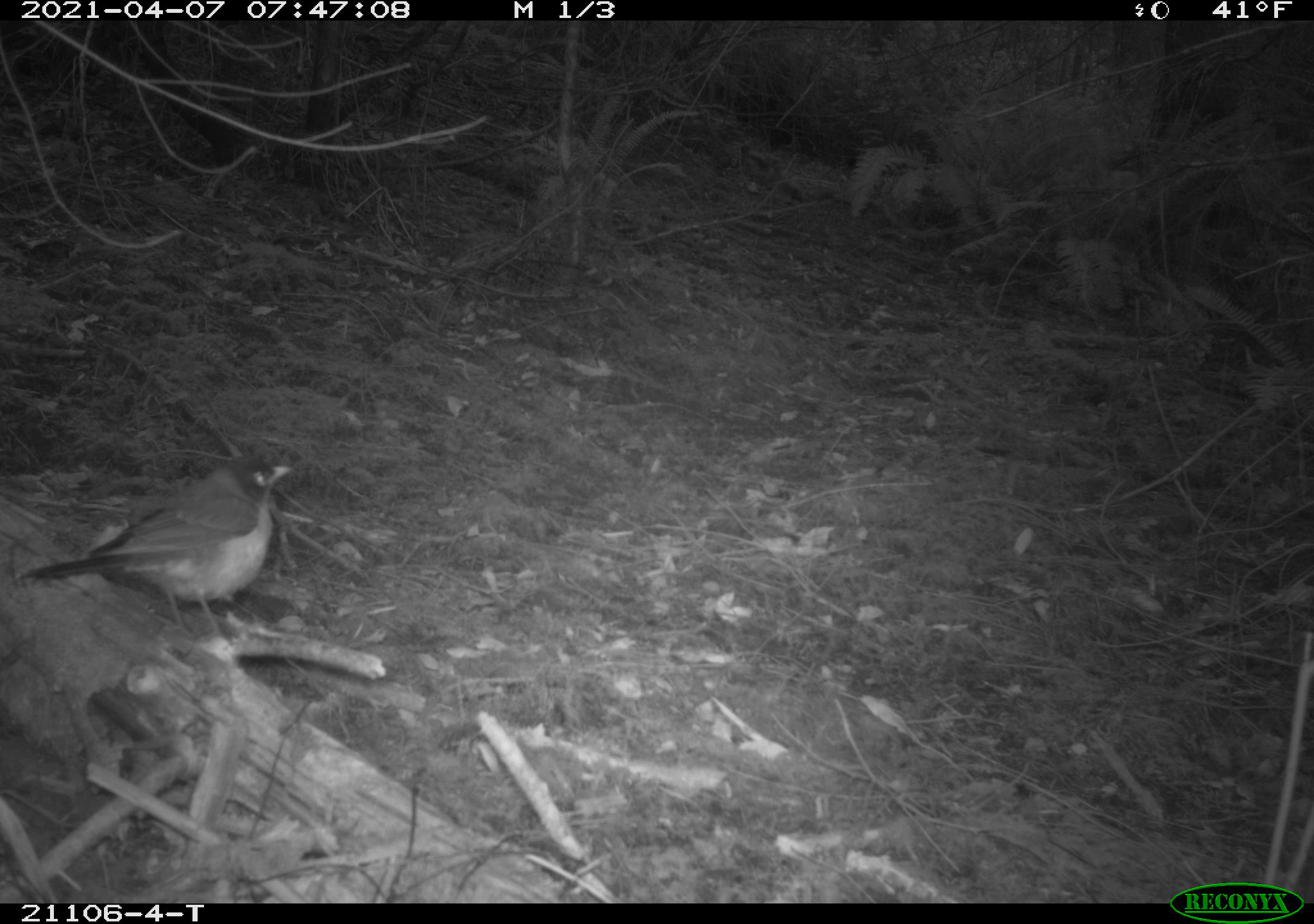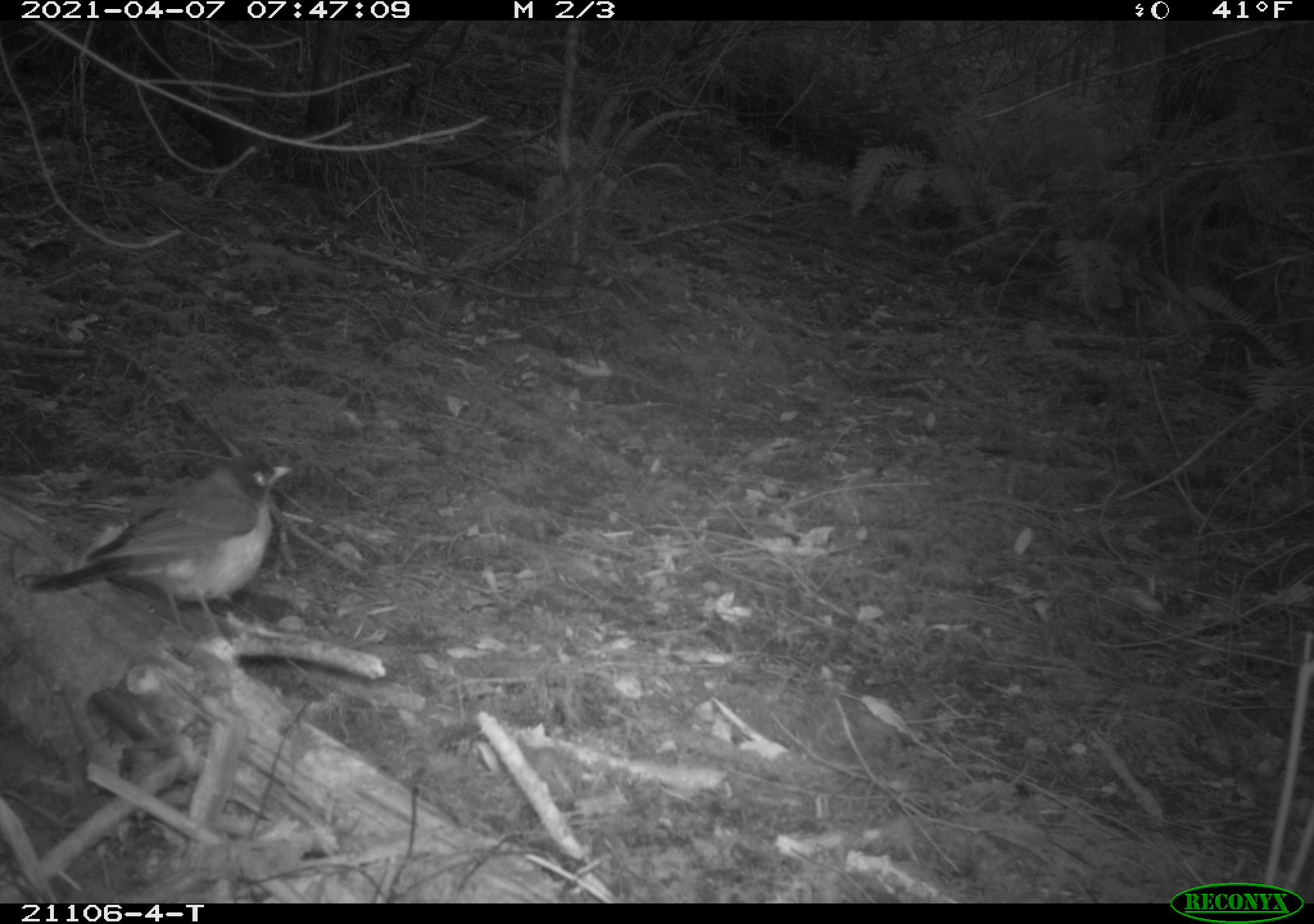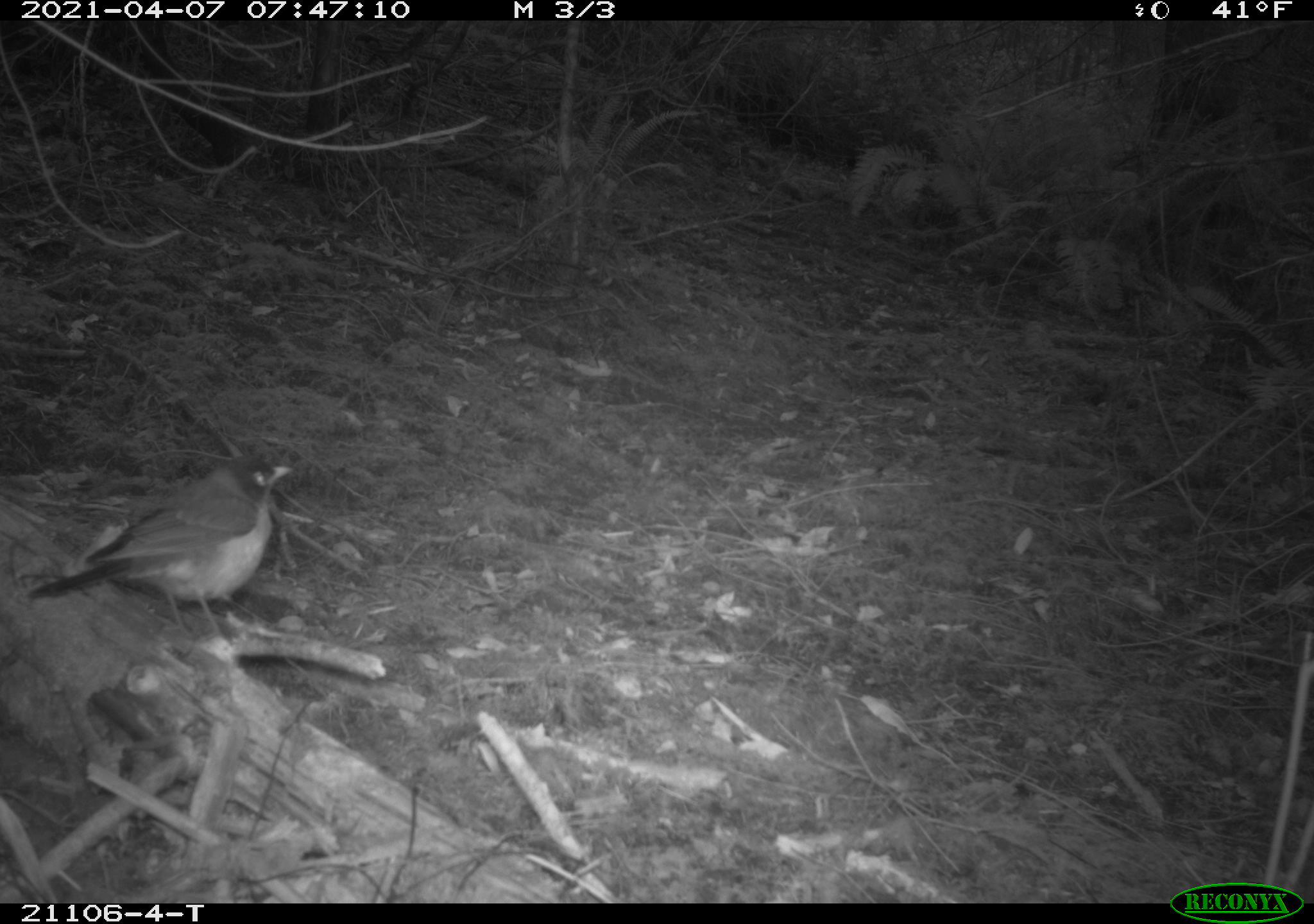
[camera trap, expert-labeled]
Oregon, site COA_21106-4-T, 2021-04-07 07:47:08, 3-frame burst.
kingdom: Animalia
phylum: Chordata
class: Aves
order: Passeriformes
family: Turdidae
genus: Turdus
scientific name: Turdus migratorius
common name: american robin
American robin (Turdus migratorius).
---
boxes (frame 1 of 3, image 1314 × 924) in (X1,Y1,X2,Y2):
american robin: (19,447,352,685)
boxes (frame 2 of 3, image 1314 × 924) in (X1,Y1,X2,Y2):
american robin: (19,449,341,669)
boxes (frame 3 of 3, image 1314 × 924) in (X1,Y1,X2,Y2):
american robin: (20,445,340,673)